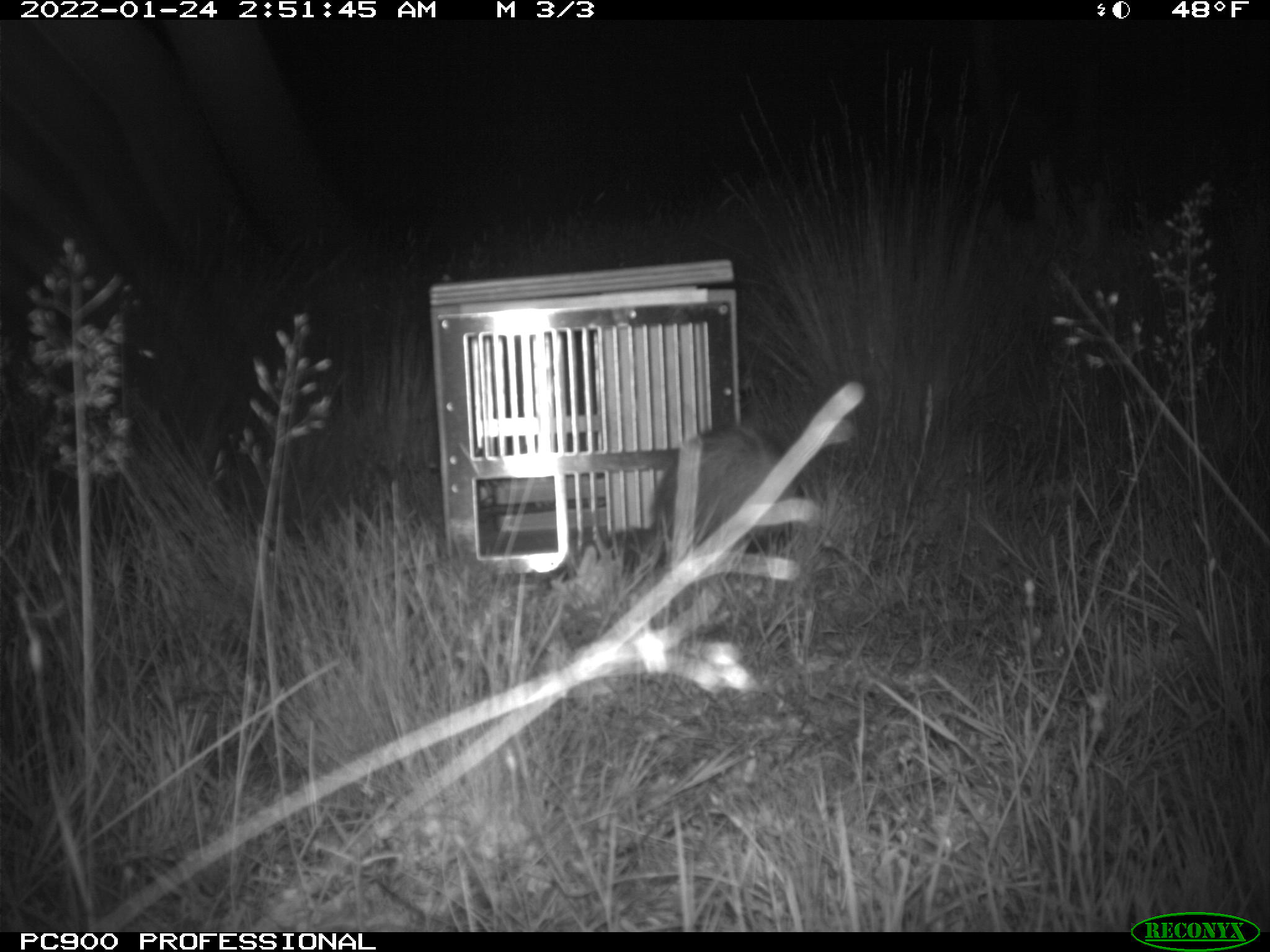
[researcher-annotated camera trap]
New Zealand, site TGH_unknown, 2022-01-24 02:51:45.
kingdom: Animalia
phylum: Chordata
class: Mammalia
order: Carnivora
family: Mustelidae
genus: Mustela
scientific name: Mustela furo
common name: ferret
Ferret (Mustela furo).